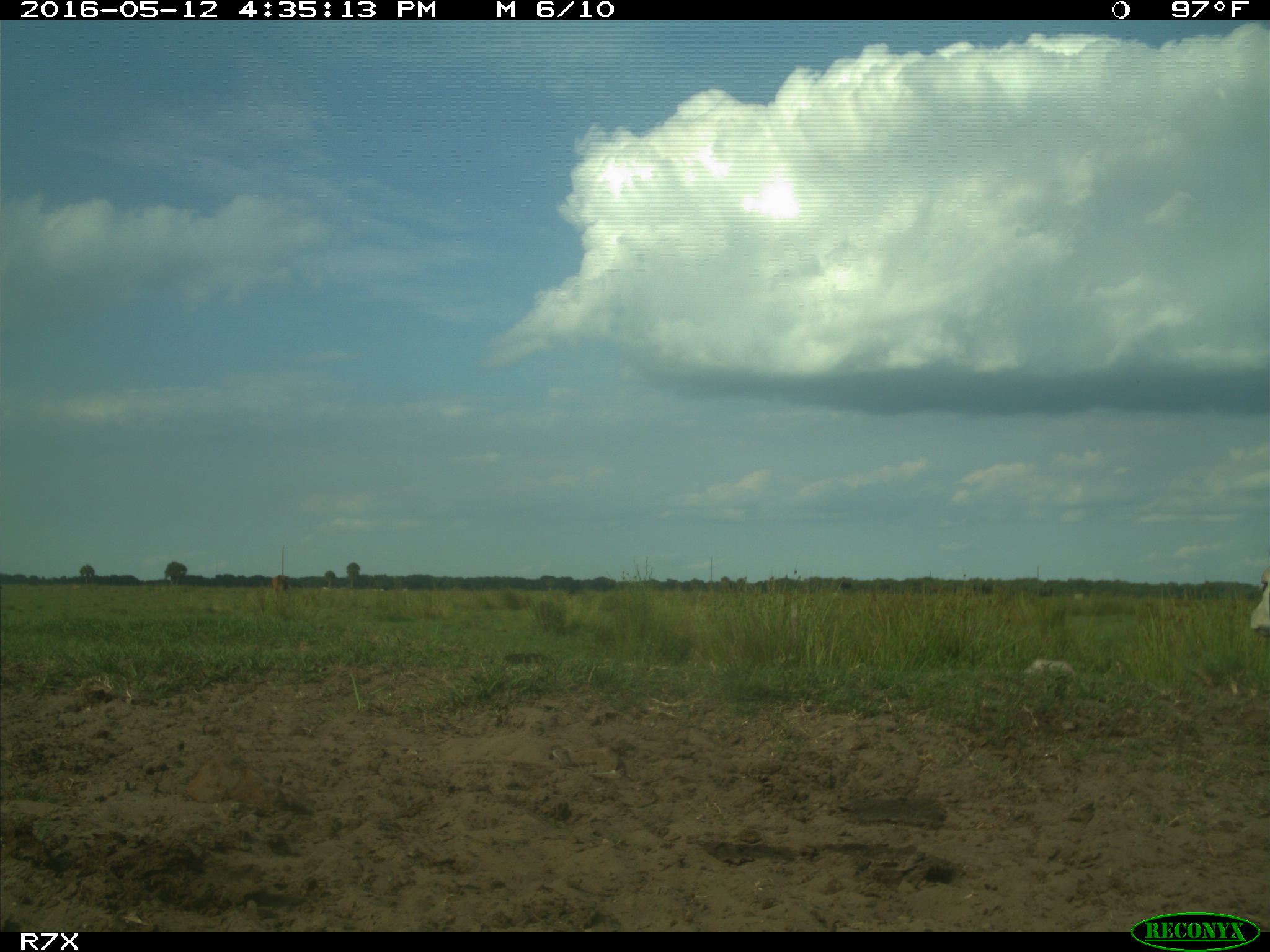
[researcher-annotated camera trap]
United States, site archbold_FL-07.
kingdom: Animalia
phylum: Chordata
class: Mammalia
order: Artiodactyla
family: Bovidae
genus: Bos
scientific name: Bos taurus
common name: domestic cow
Bos taurus (domestic cow).